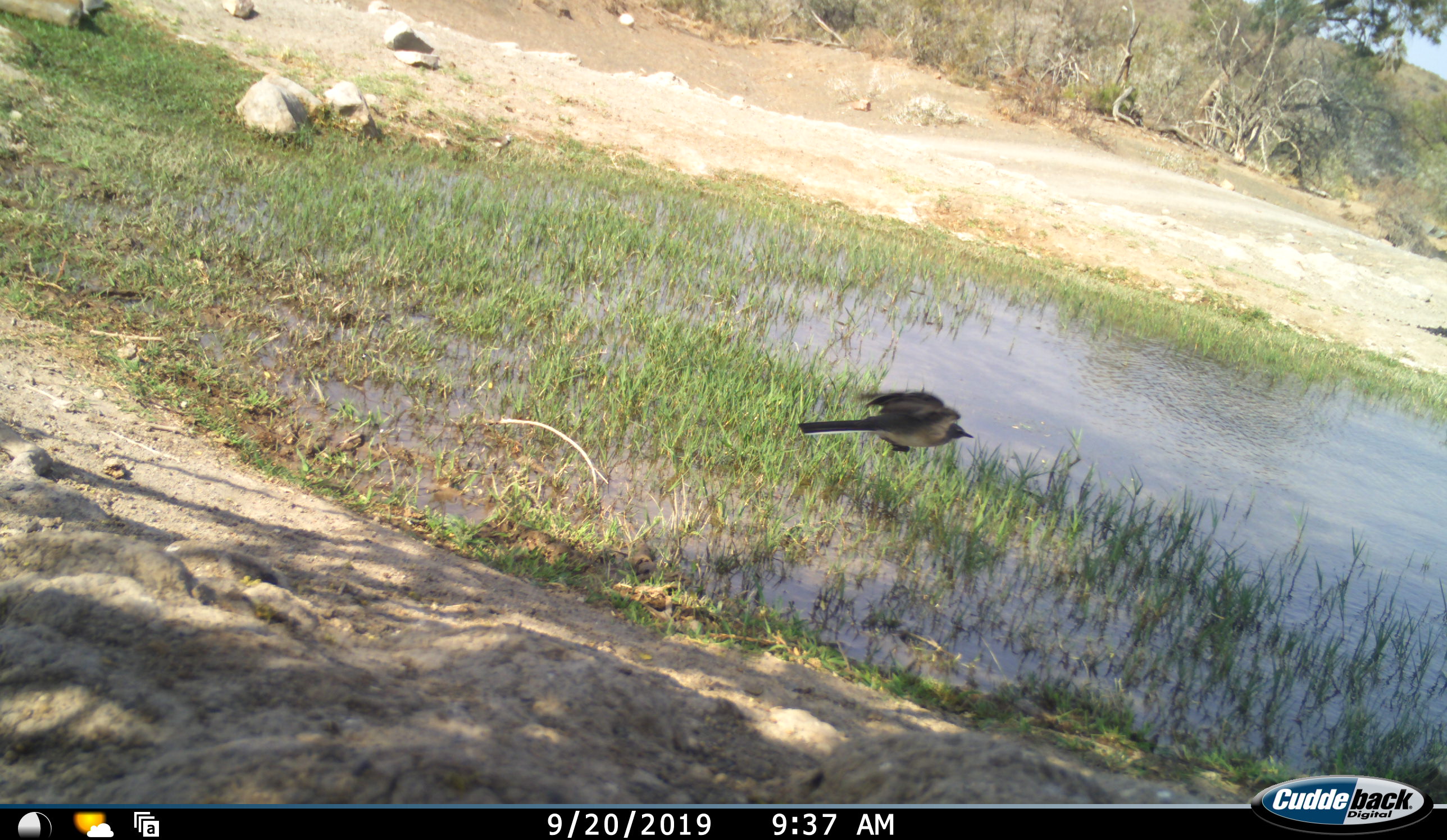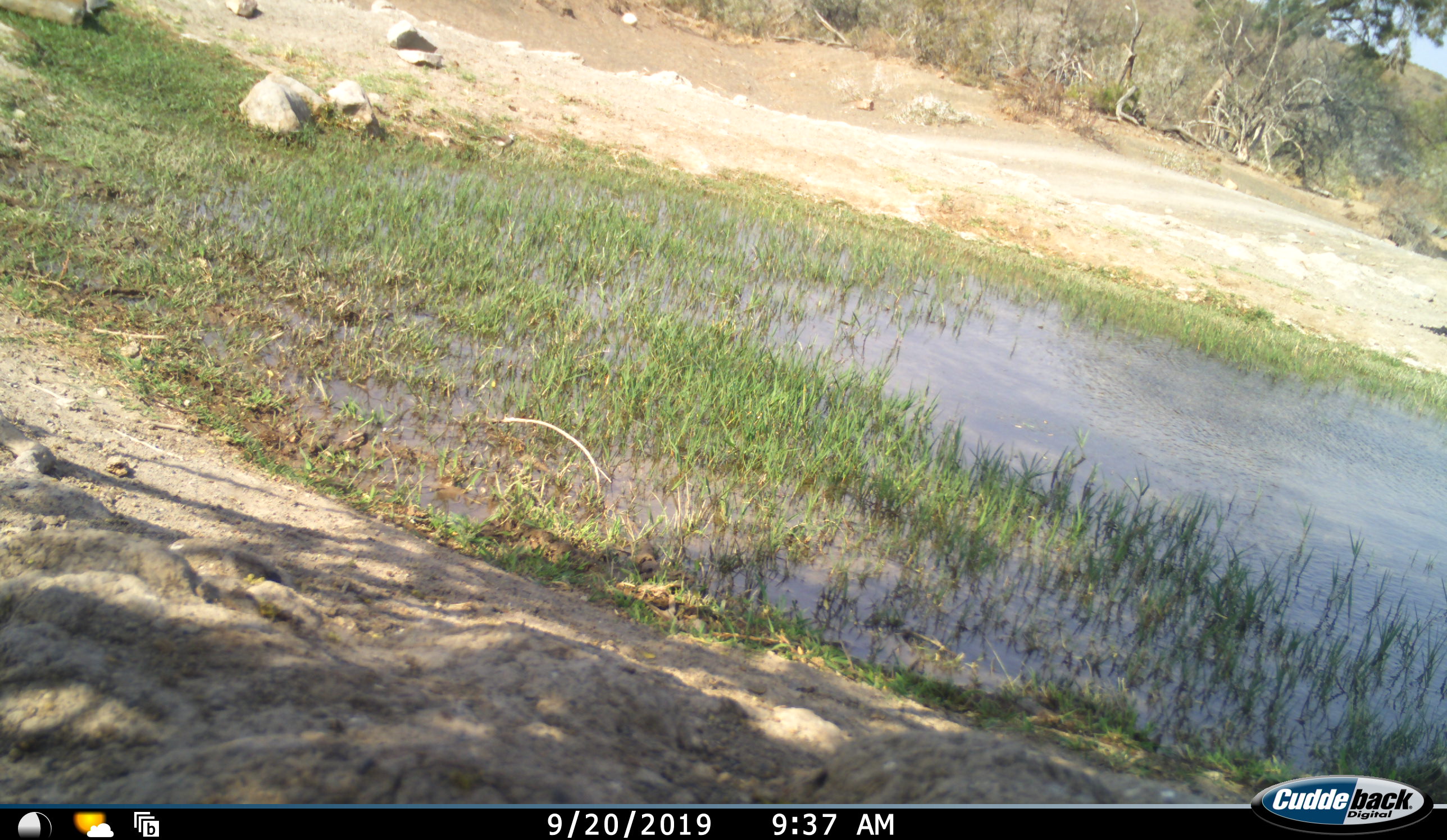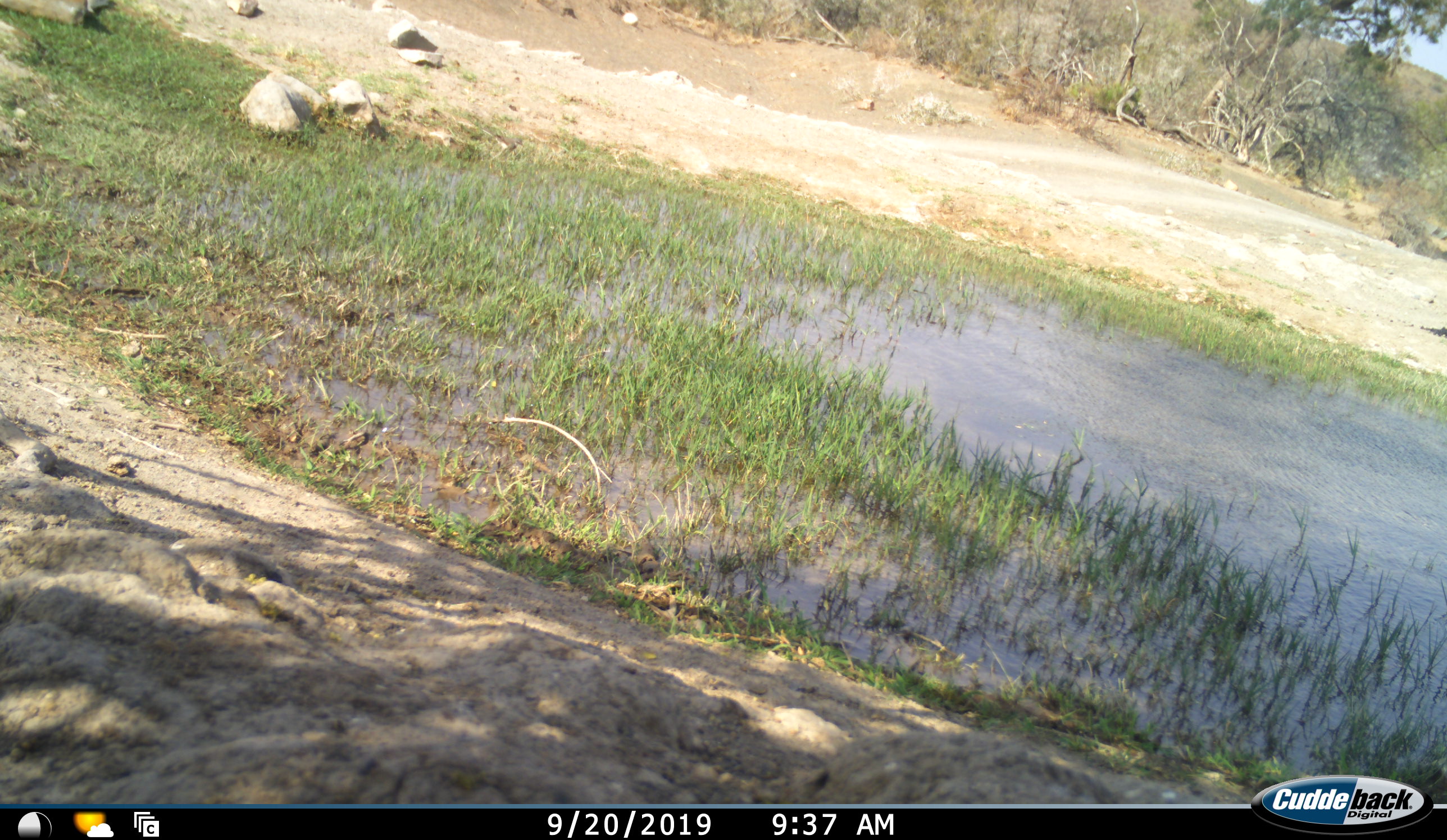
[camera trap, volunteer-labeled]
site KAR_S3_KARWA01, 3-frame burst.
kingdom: Animalia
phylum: Chordata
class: Aves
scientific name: Aves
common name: bird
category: birdother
Birdother (bird) (Aves), count 1. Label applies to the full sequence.